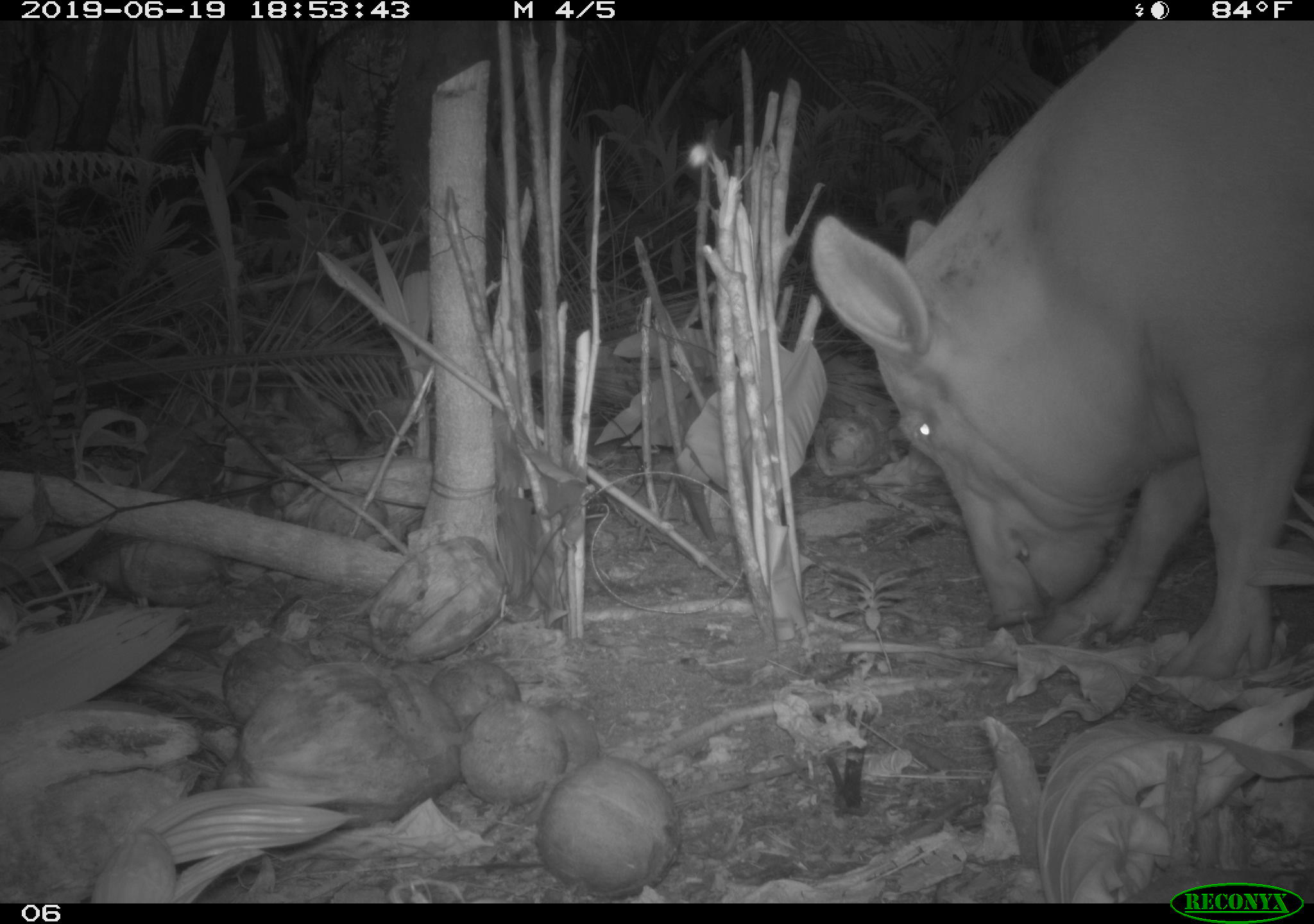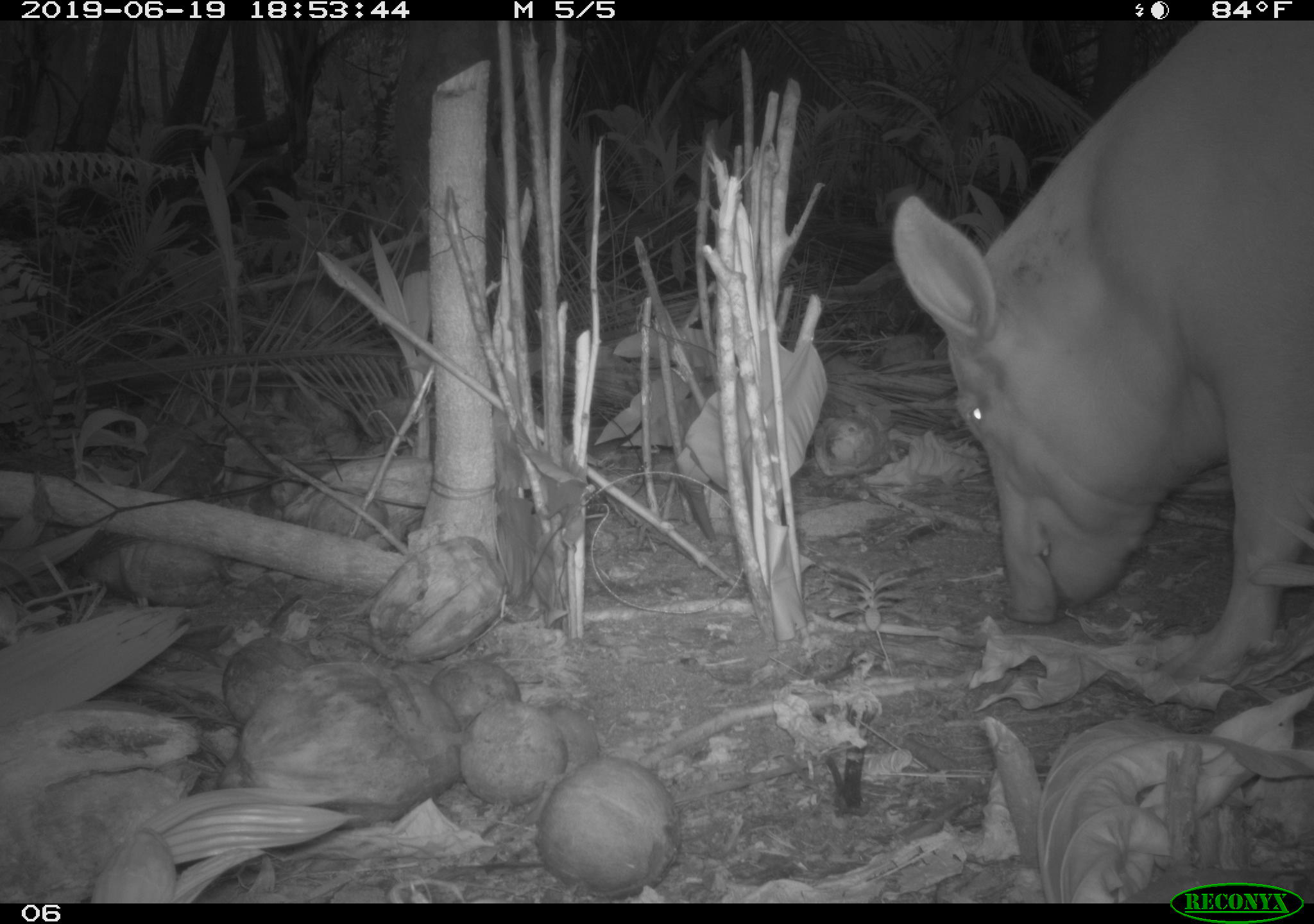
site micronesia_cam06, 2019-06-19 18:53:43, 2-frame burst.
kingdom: Animalia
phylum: Chordata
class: Mammalia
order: Artiodactyla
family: Suidae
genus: Sus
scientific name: Sus scrofa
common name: pig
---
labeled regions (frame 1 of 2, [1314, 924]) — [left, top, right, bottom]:
pig: [805, 19, 1313, 677]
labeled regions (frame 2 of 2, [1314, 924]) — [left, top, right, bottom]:
pig: [885, 19, 1314, 686]